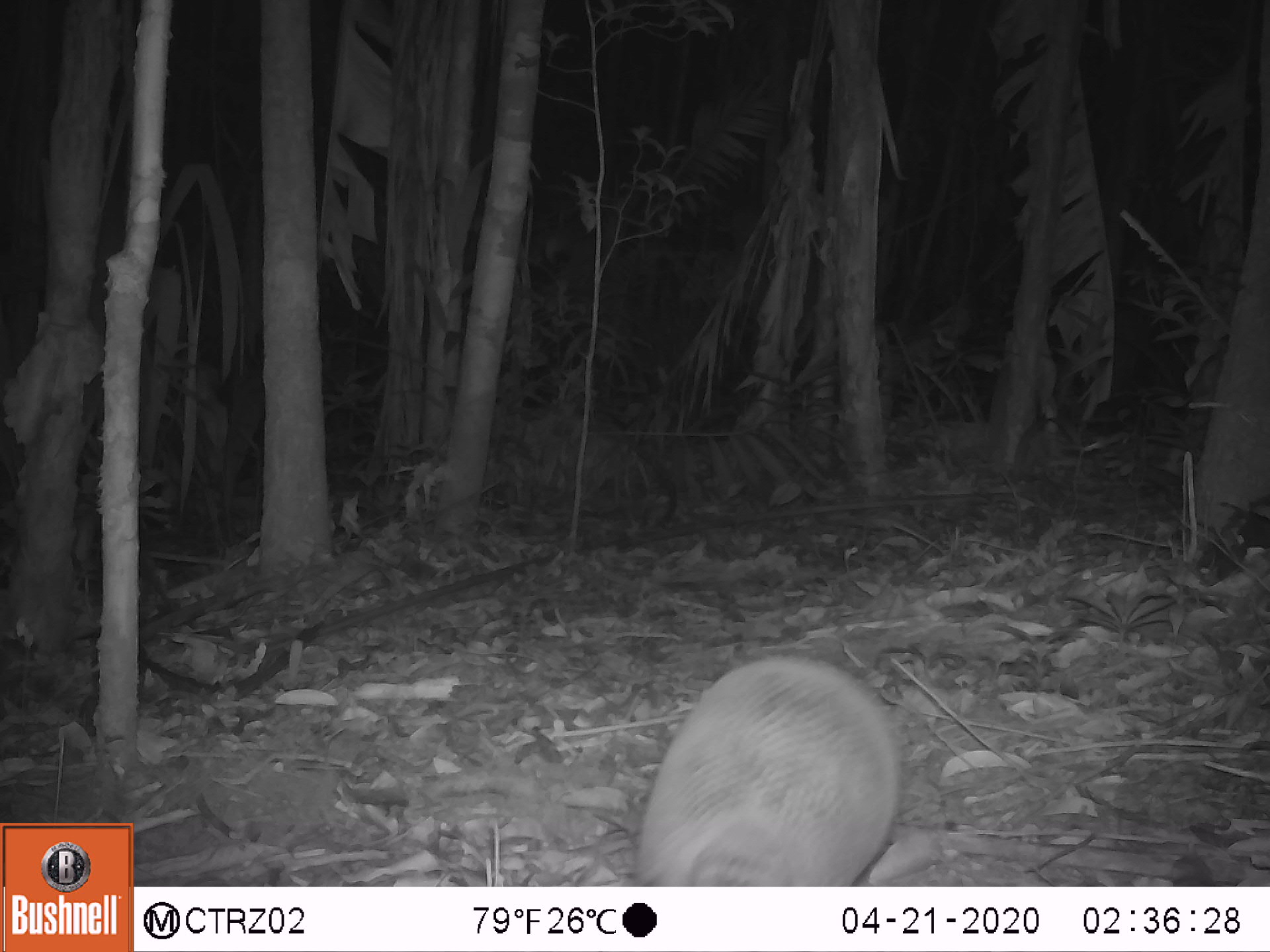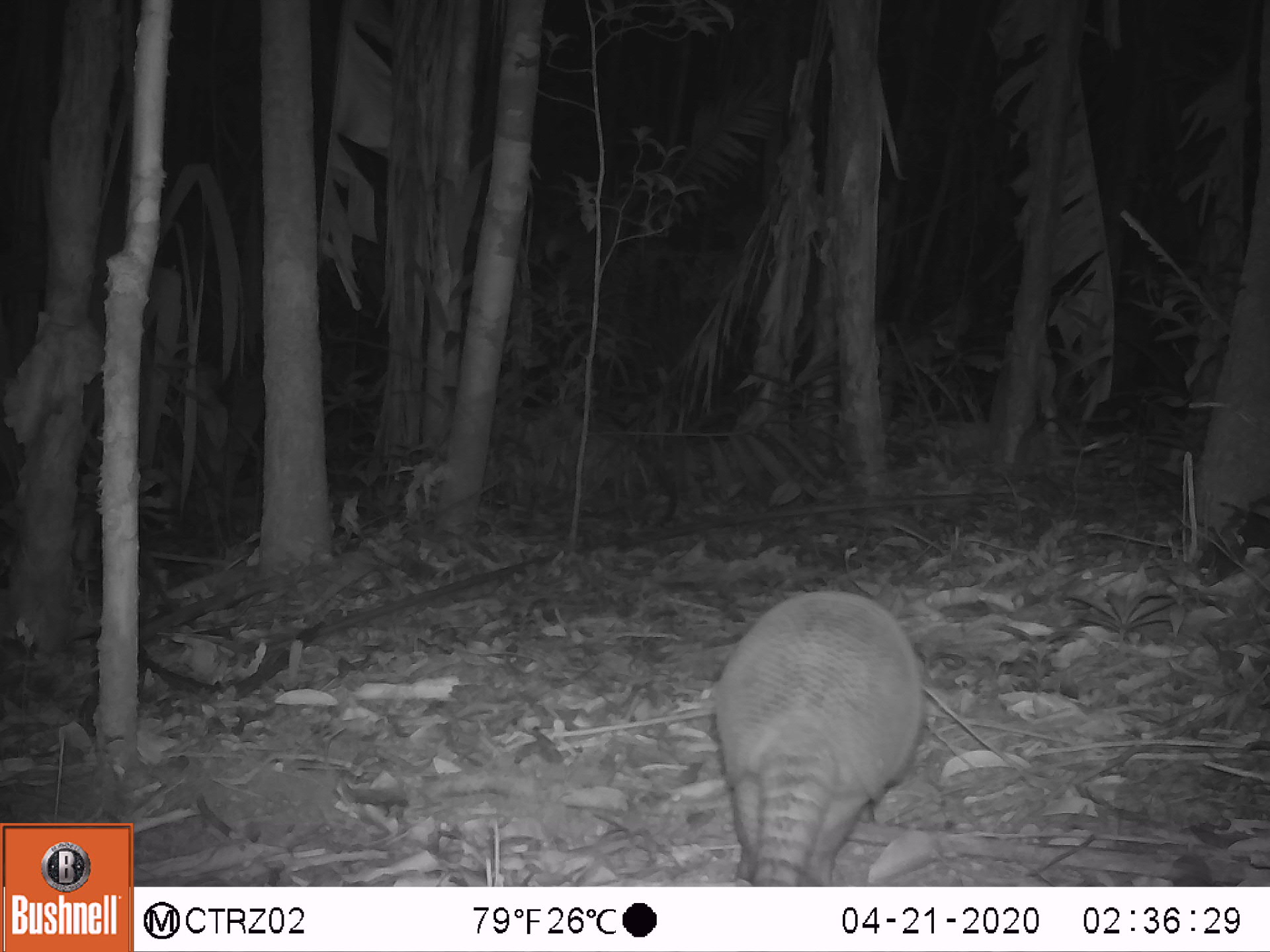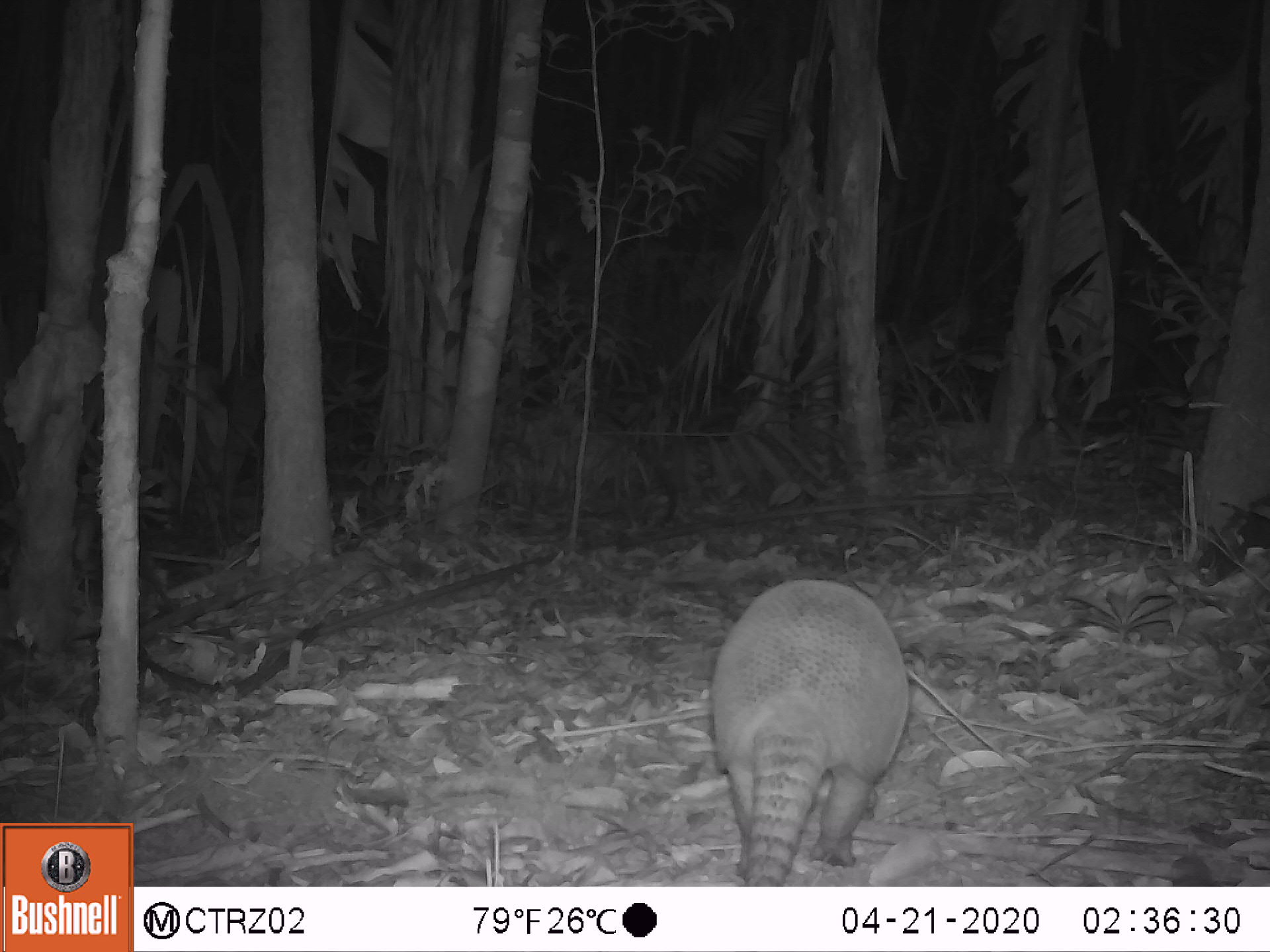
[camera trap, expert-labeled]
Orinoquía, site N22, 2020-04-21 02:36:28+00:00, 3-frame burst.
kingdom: Animalia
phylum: Chordata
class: Mammalia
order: Cingulata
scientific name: Cingulata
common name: armadillo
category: unknown armadillo